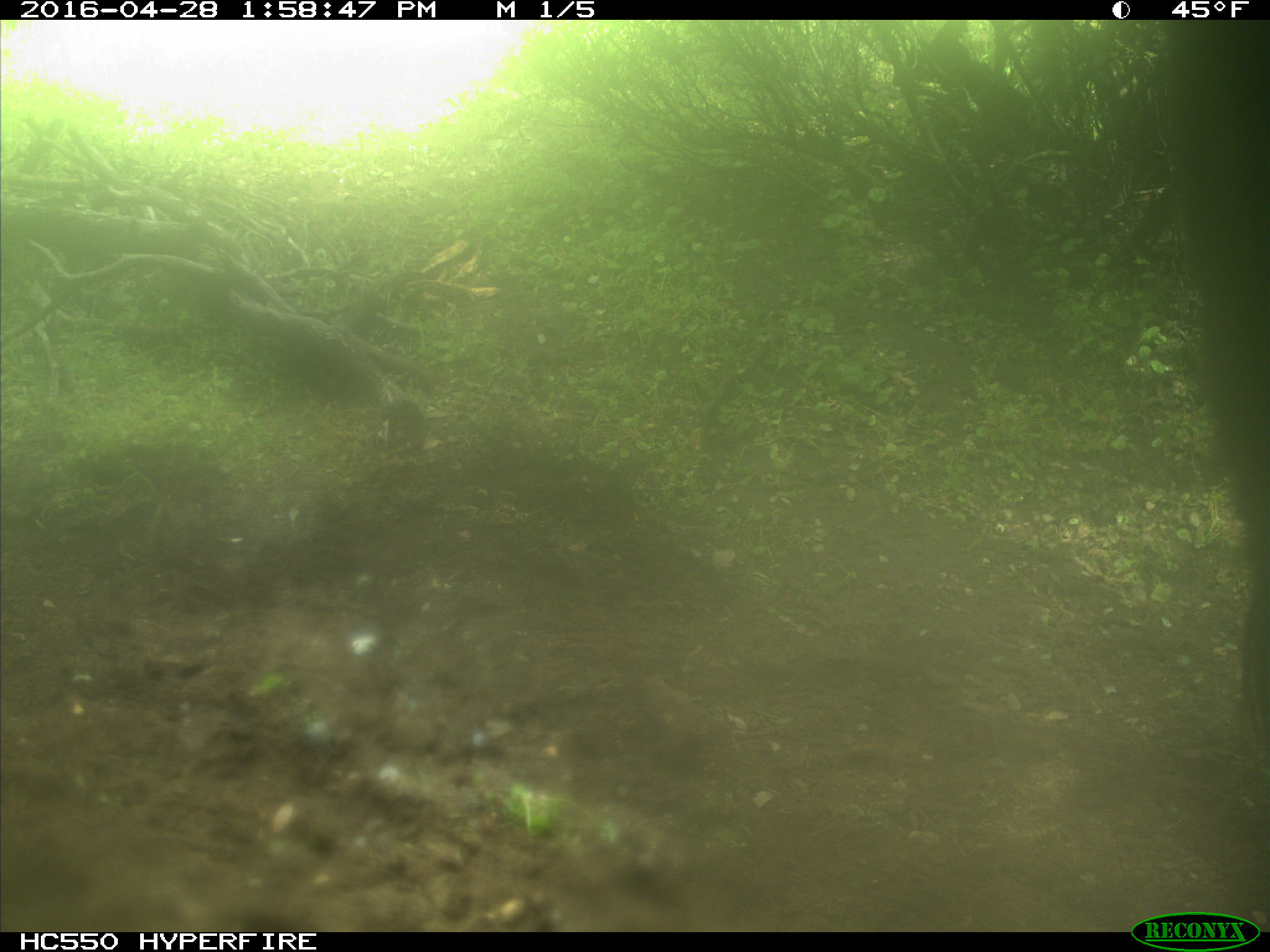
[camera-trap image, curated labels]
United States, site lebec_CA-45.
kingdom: Animalia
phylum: Chordata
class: Mammalia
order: Artiodactyla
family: Bovidae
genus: Bos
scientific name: Bos taurus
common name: domestic cow